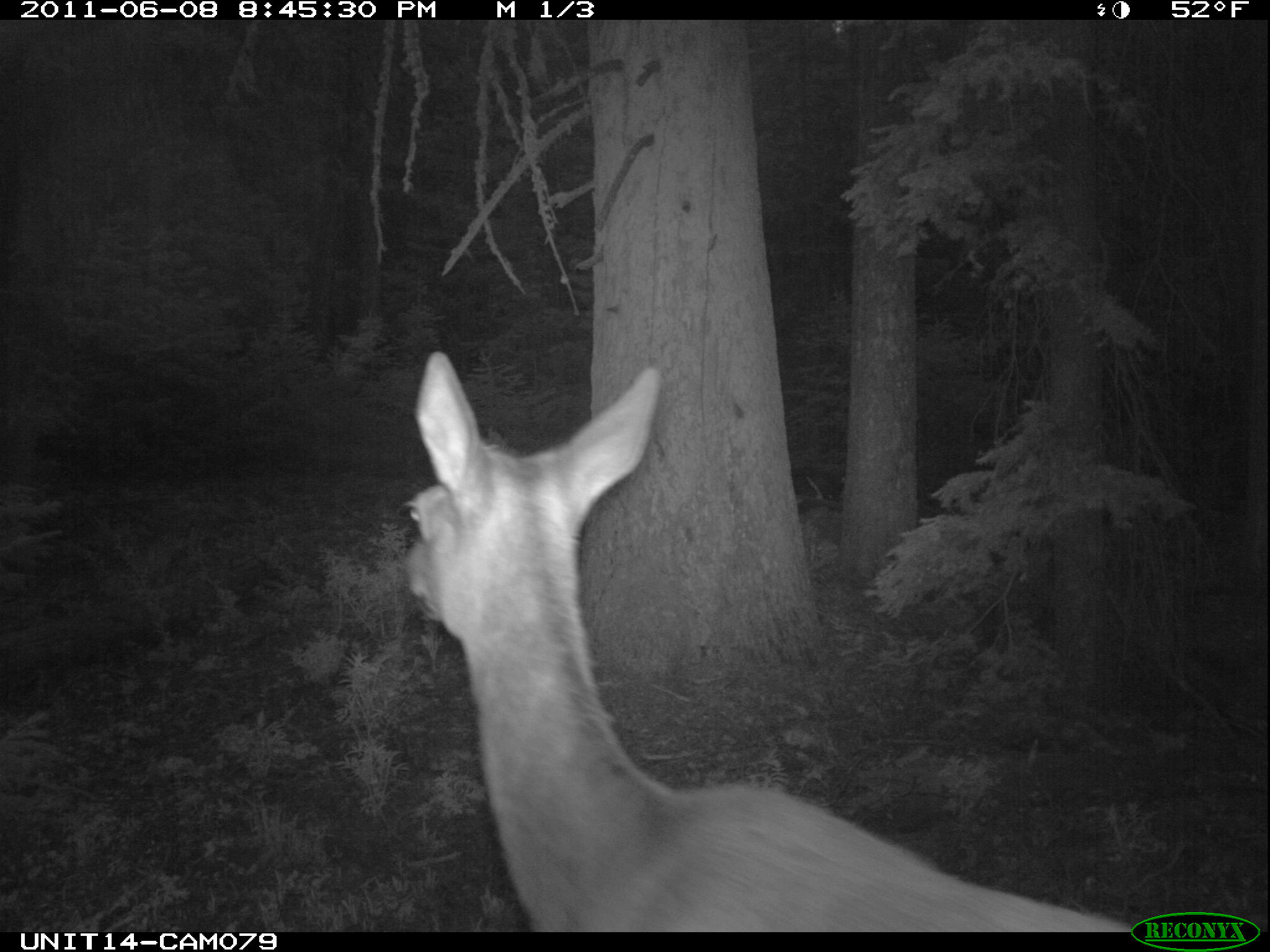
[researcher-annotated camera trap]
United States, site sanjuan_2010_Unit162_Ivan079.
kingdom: Animalia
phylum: Chordata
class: Mammalia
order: Artiodactyla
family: Cervidae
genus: Cervus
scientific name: Cervus elaphus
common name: red deer